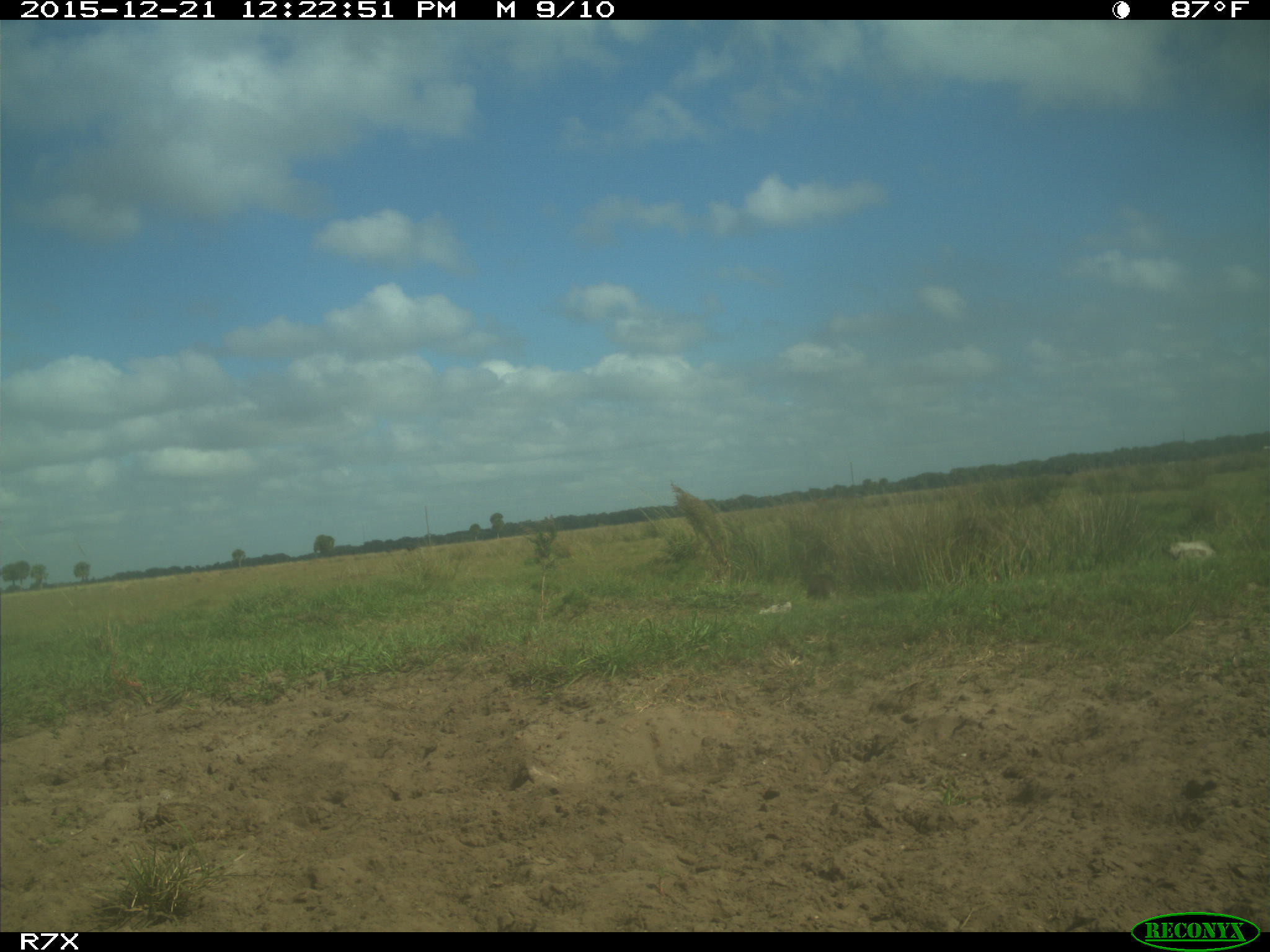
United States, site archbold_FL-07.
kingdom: Animalia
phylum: Chordata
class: Mammalia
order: Artiodactyla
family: Bovidae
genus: Bos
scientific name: Bos taurus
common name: domestic cow